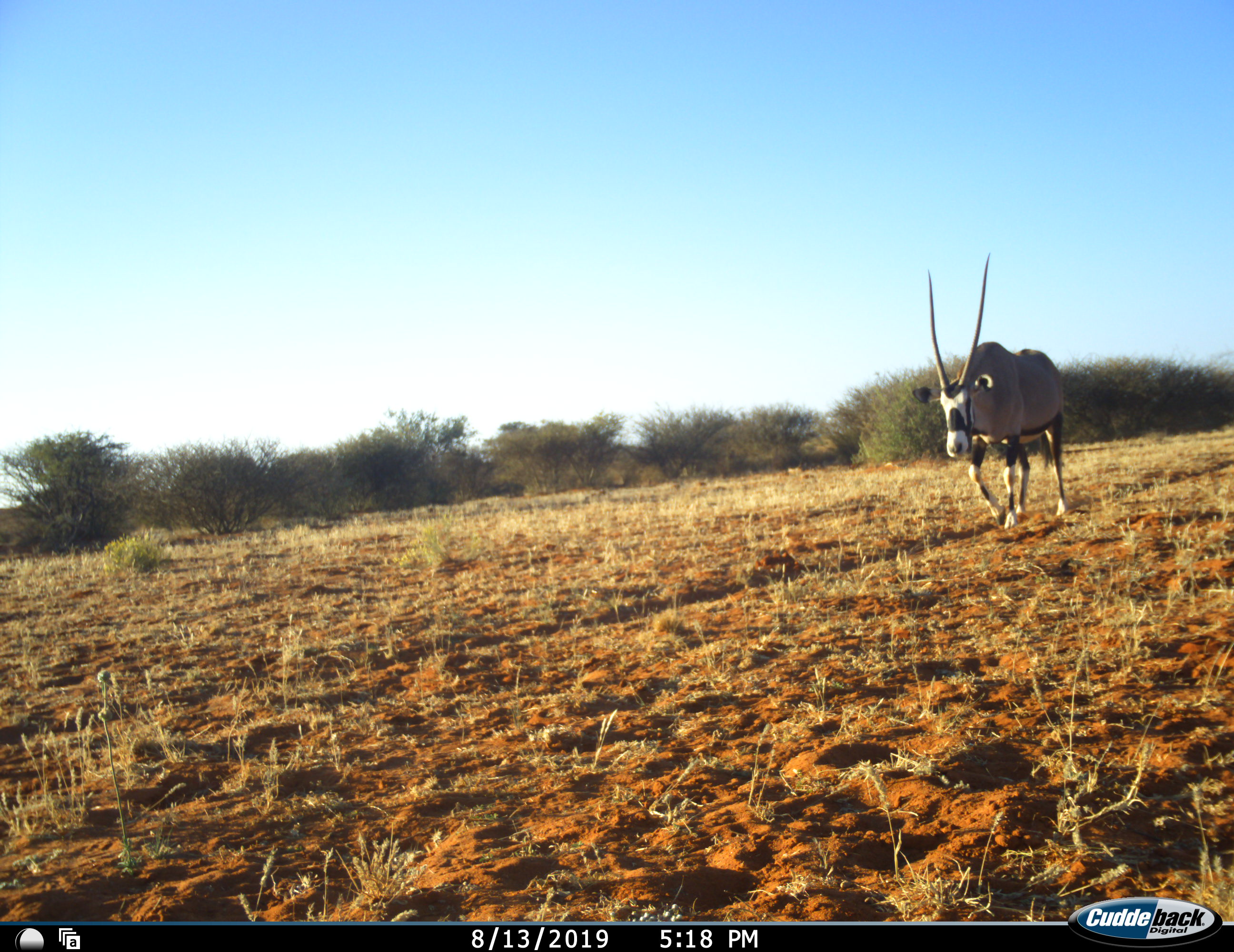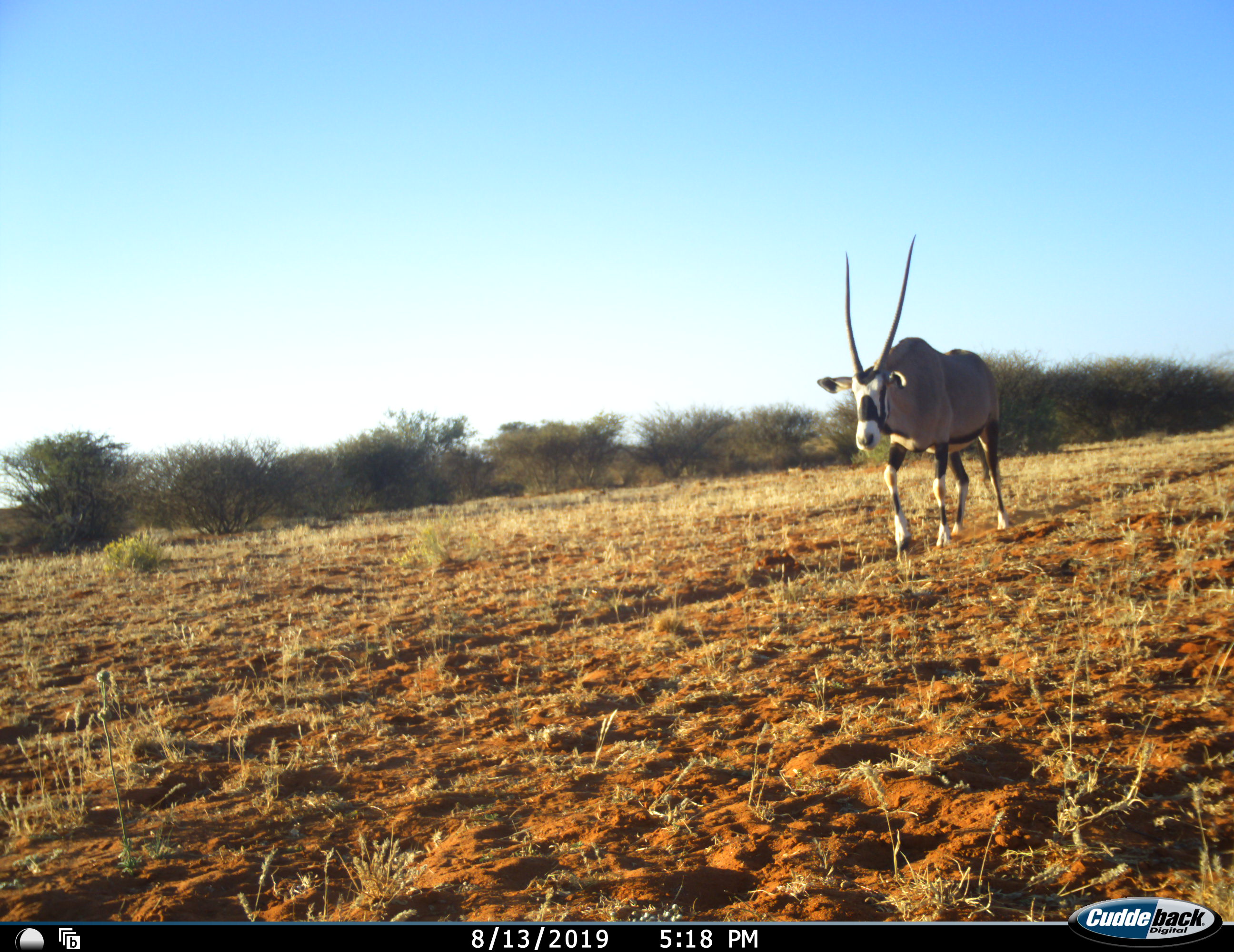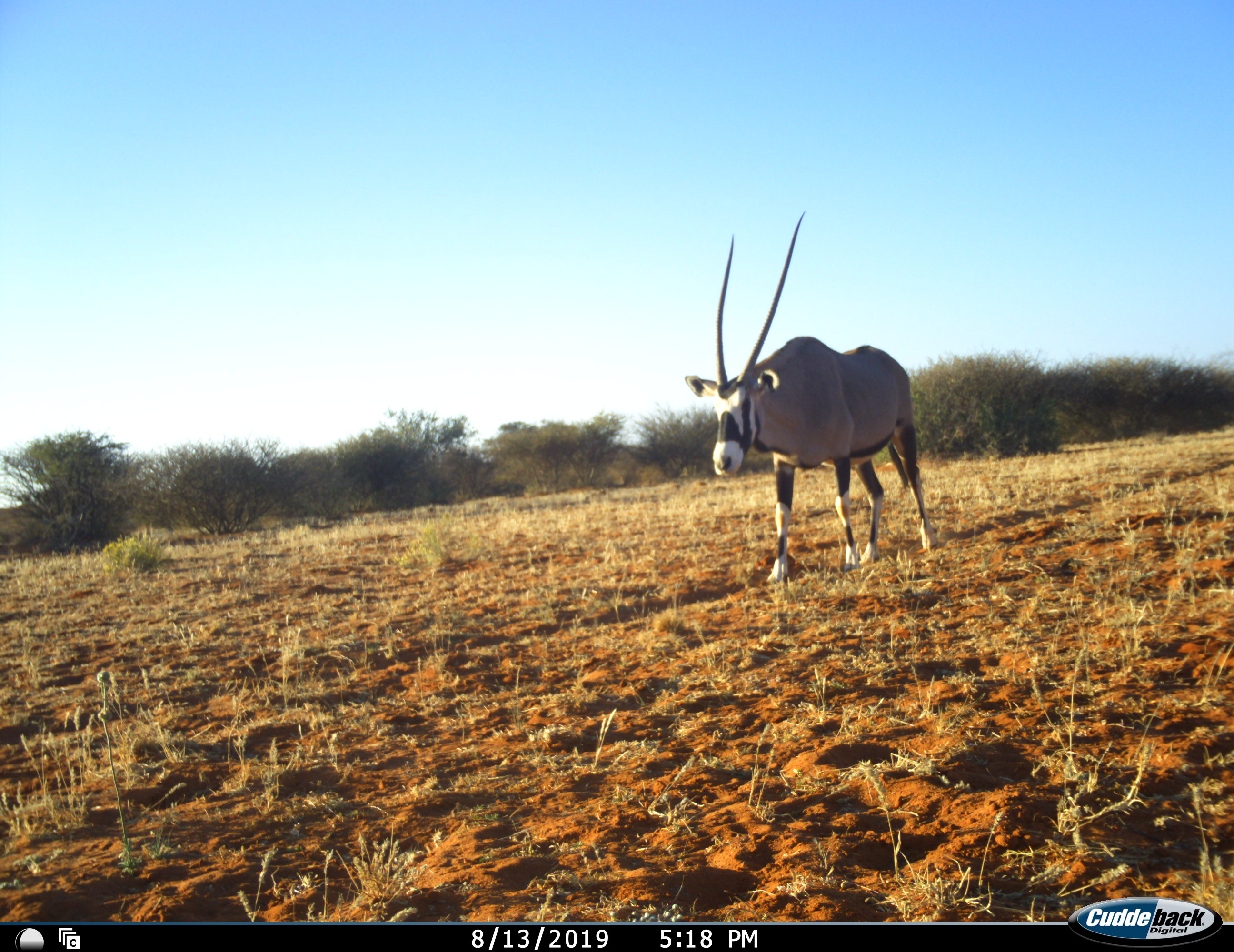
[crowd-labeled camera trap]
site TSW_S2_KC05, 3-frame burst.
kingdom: Animalia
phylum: Chordata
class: Mammalia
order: Artiodactyla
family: Bovidae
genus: Oryx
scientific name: Oryx gazella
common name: gemsbok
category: oryx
Oryx (gemsbok) (Oryx gazella), count 1. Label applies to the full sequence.